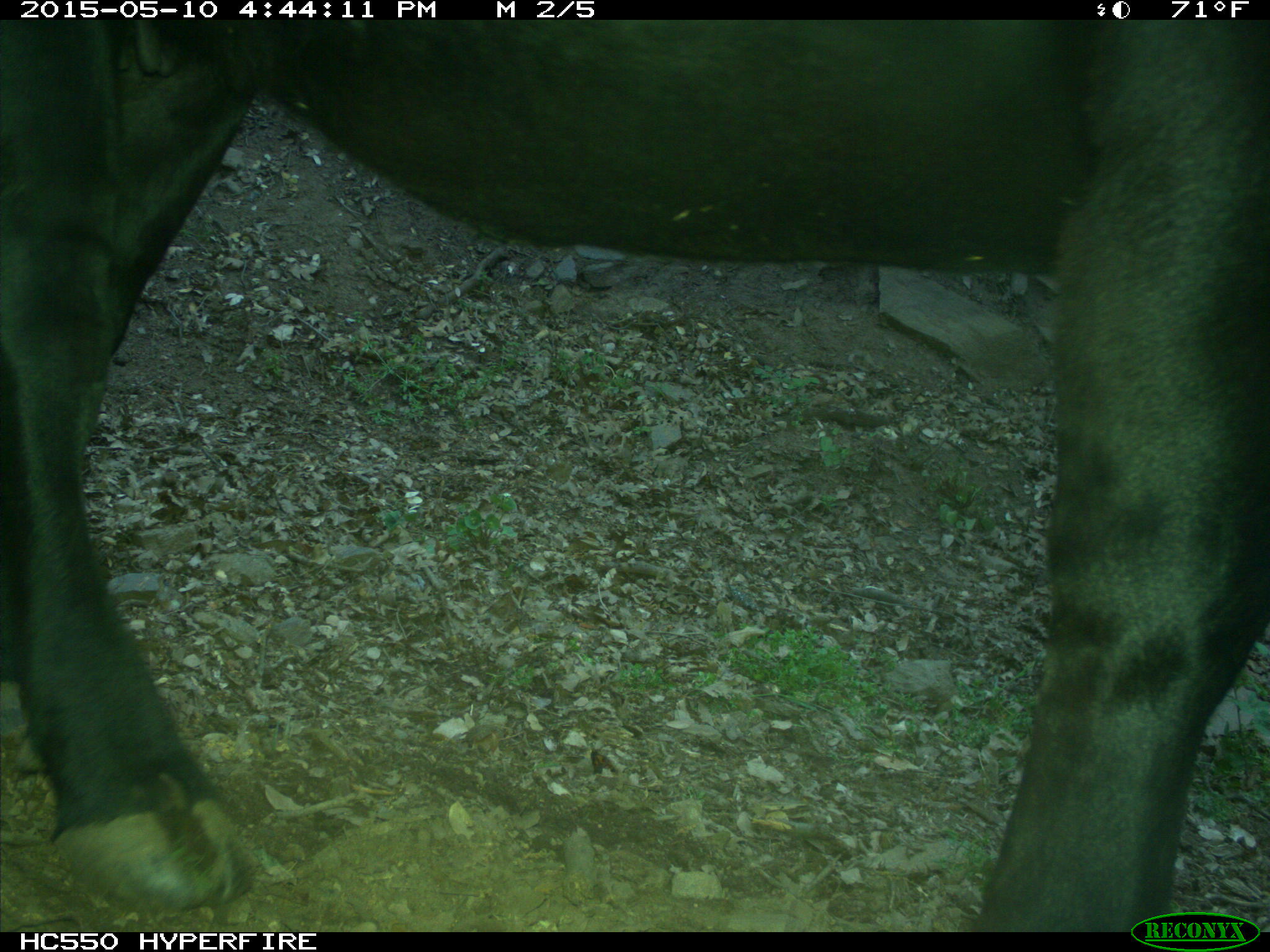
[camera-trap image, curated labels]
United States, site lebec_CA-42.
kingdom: Animalia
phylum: Chordata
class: Mammalia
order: Artiodactyla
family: Bovidae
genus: Bos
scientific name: Bos taurus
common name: domestic cow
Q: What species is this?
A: Bos taurus (domestic cow).